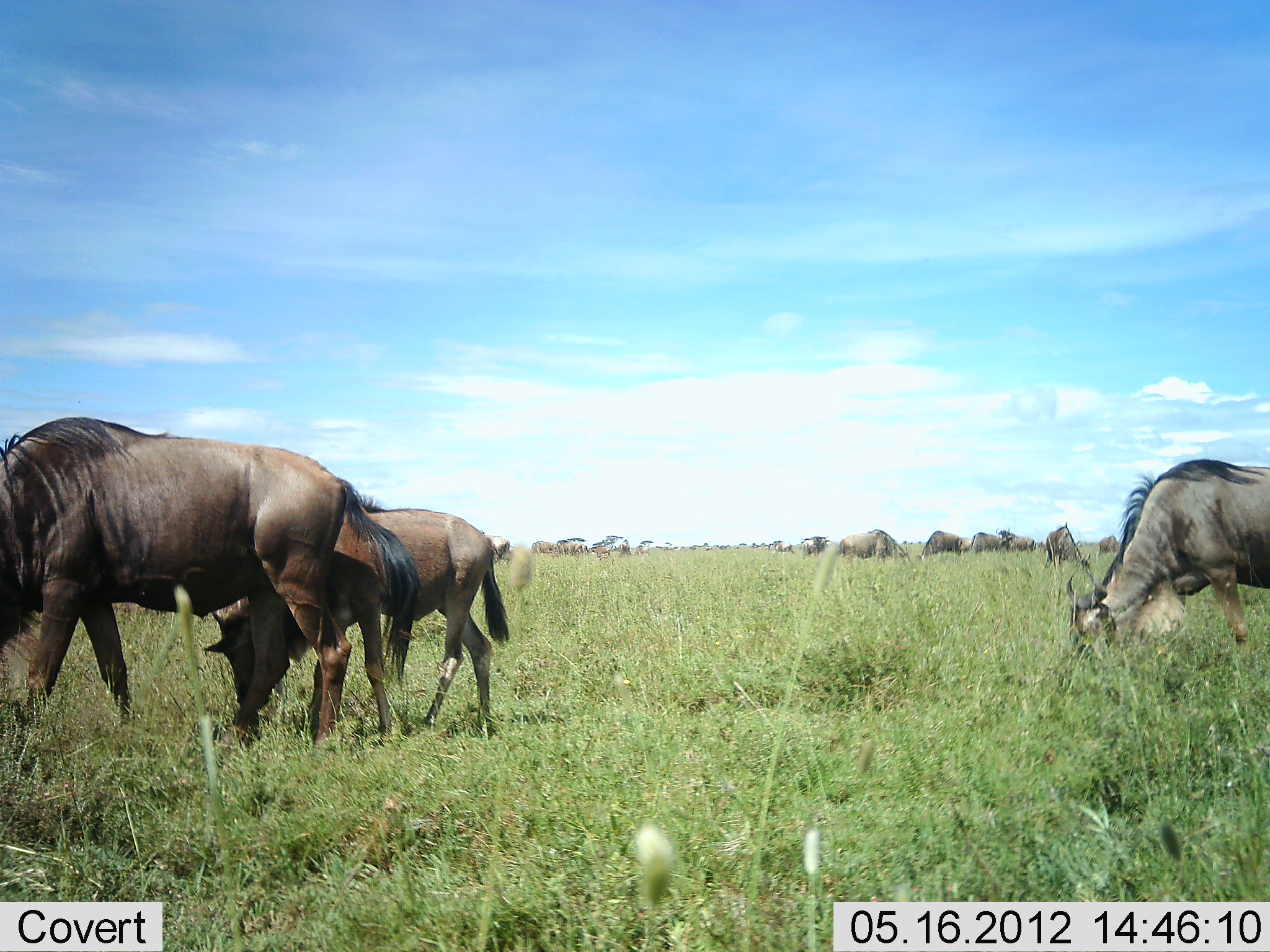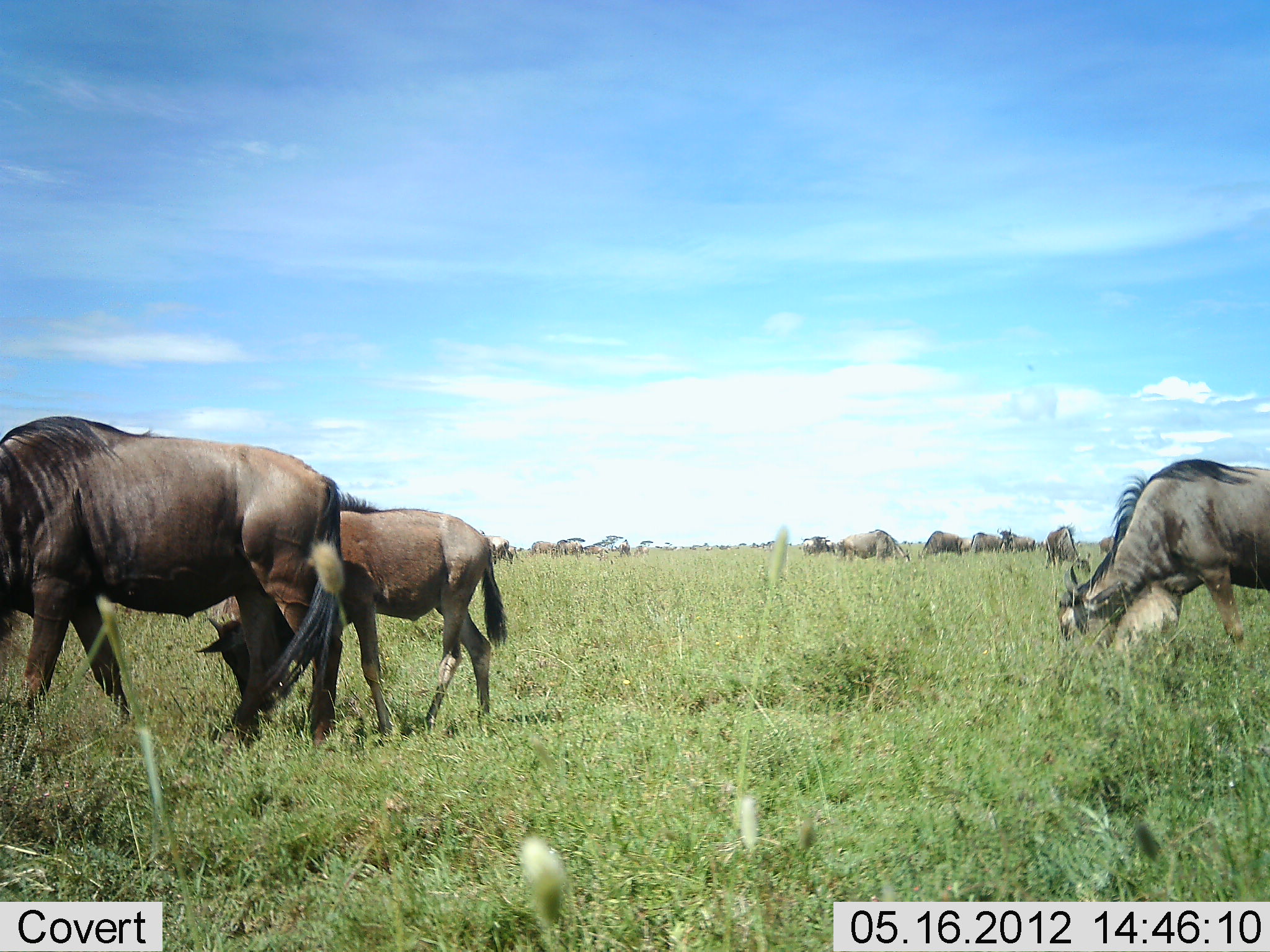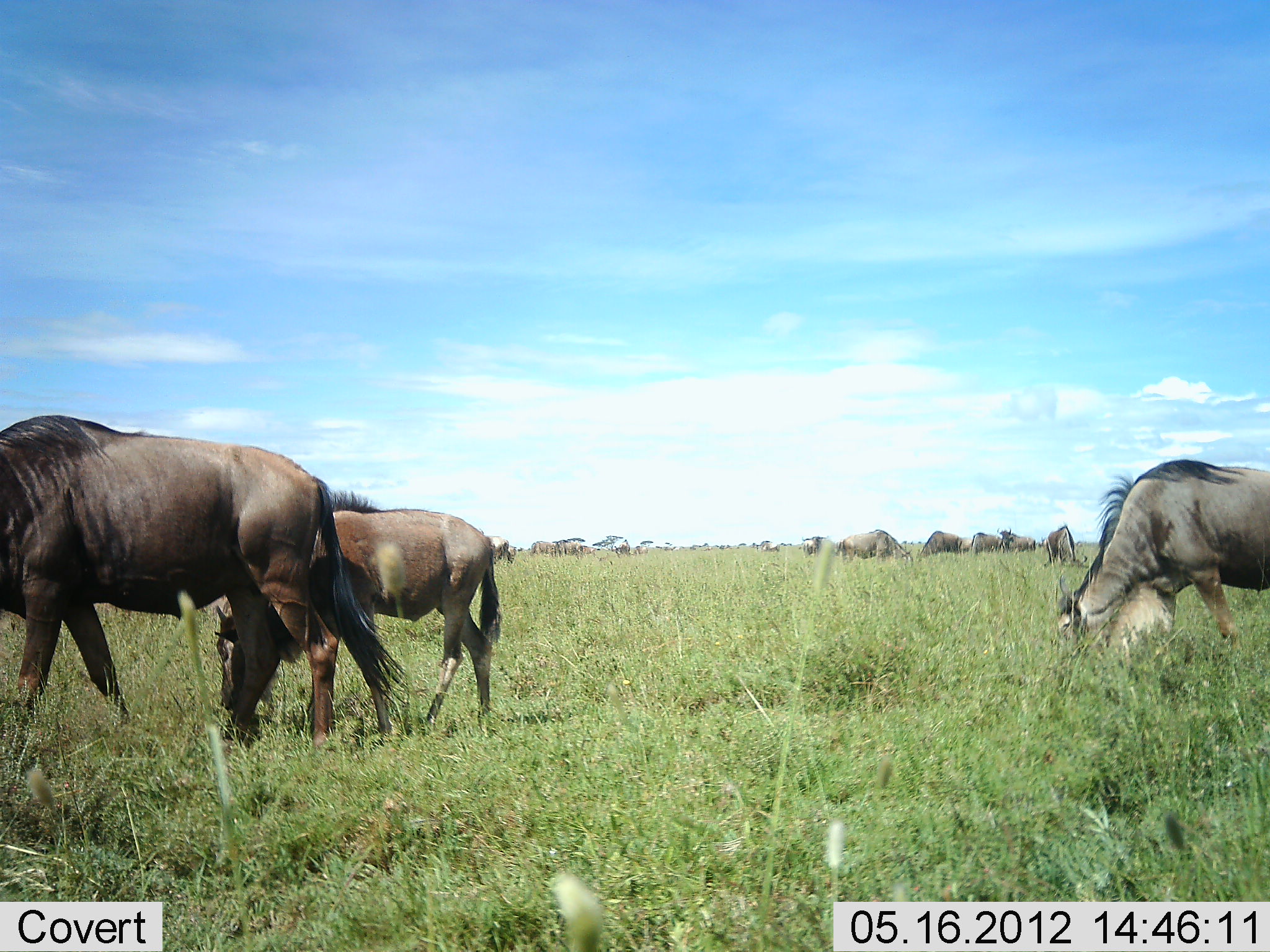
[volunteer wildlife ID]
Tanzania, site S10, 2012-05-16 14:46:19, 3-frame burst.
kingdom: Animalia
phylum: Chordata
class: Mammalia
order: Artiodactyla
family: Bovidae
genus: Connochaetes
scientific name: Connochaetes taurinus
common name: blue wildebeest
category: wildebeest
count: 11-50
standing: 30%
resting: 0%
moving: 20%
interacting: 0%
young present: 70%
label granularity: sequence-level